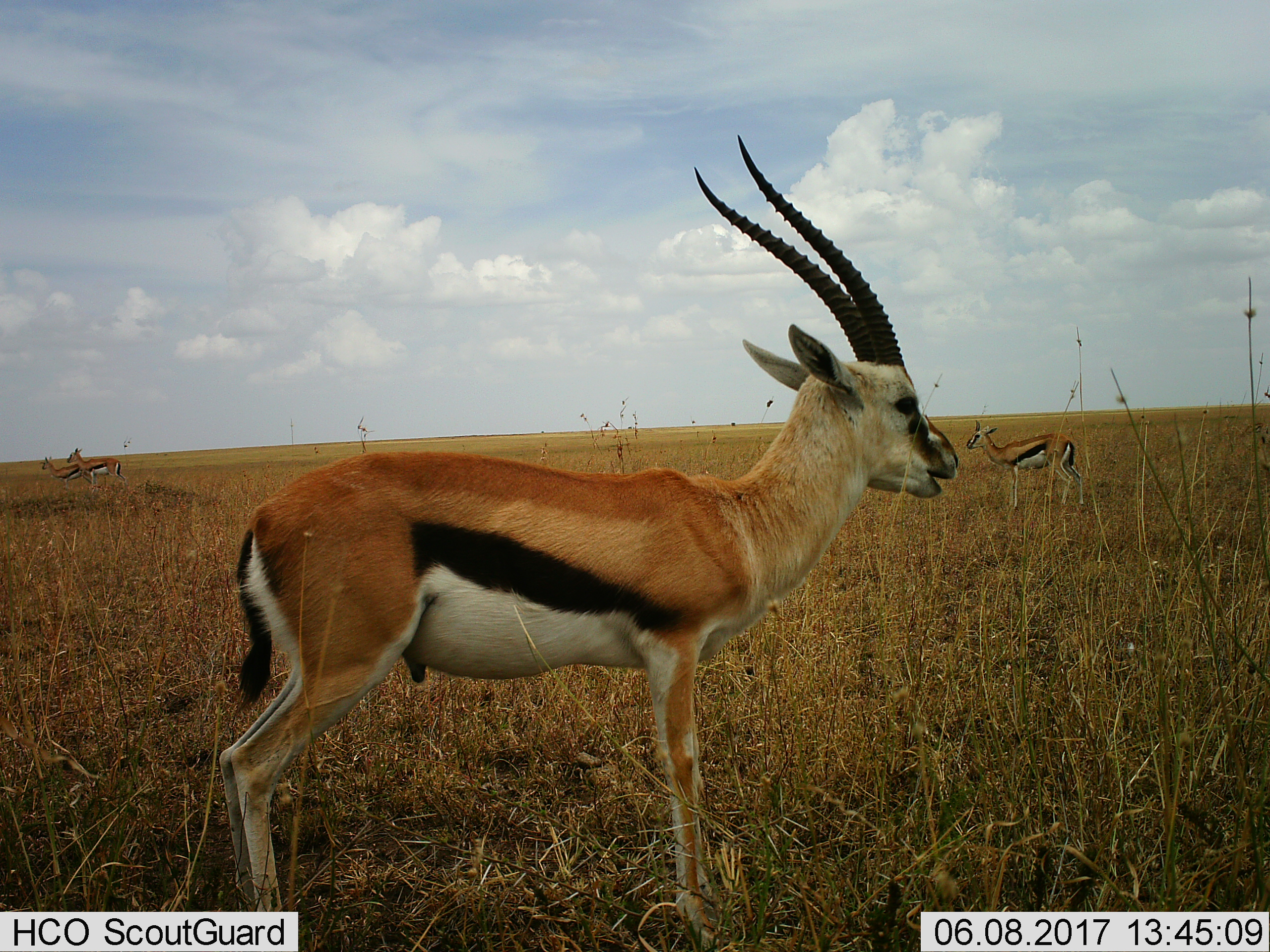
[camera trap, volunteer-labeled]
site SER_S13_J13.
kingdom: Animalia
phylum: Chordata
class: Mammalia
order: Artiodactyla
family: Bovidae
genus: Eudorcas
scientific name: Eudorcas thomsonii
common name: thomson's gazelle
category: gazellethomsons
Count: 4.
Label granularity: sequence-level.